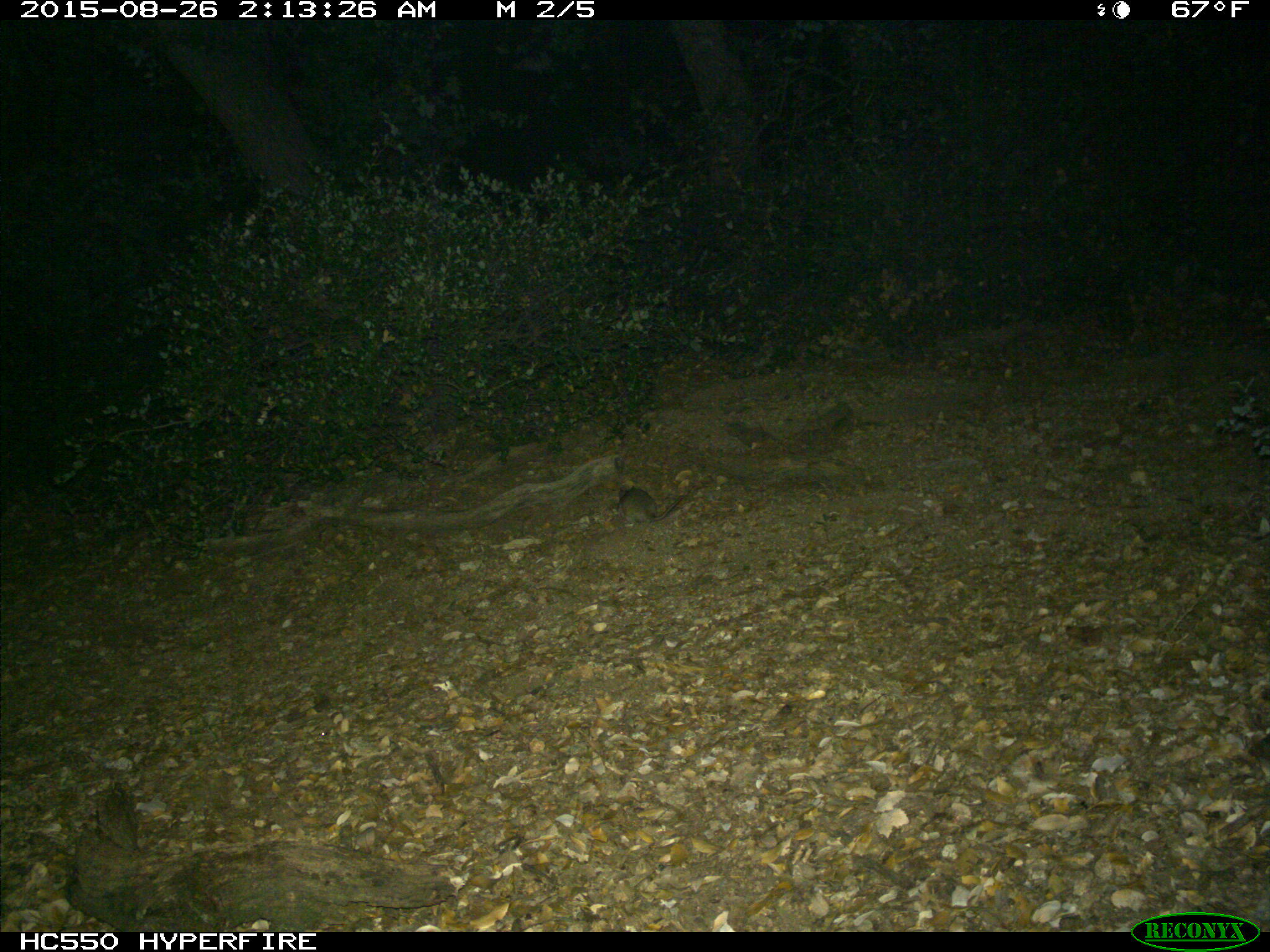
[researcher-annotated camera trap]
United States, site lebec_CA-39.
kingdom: Animalia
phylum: Chordata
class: Mammalia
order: Rodentia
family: Cricetidae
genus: Neotoma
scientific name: Neotoma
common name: pack rat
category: unidentified pack rat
Unidentified pack rat (pack rat) (Neotoma).